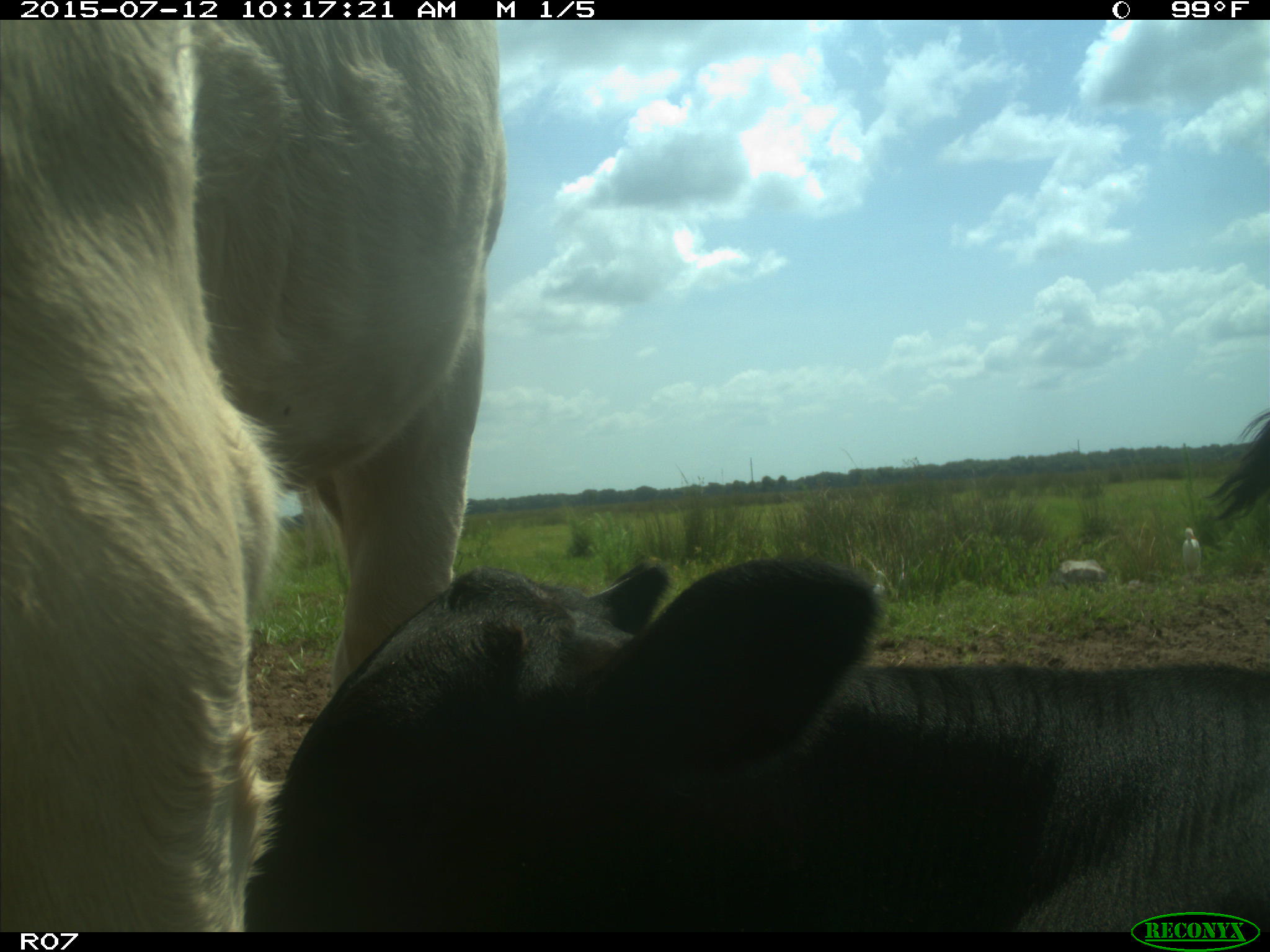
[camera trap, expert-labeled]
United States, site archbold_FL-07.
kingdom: Animalia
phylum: Chordata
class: Mammalia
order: Artiodactyla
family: Bovidae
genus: Bos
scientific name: Bos taurus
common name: domestic cow